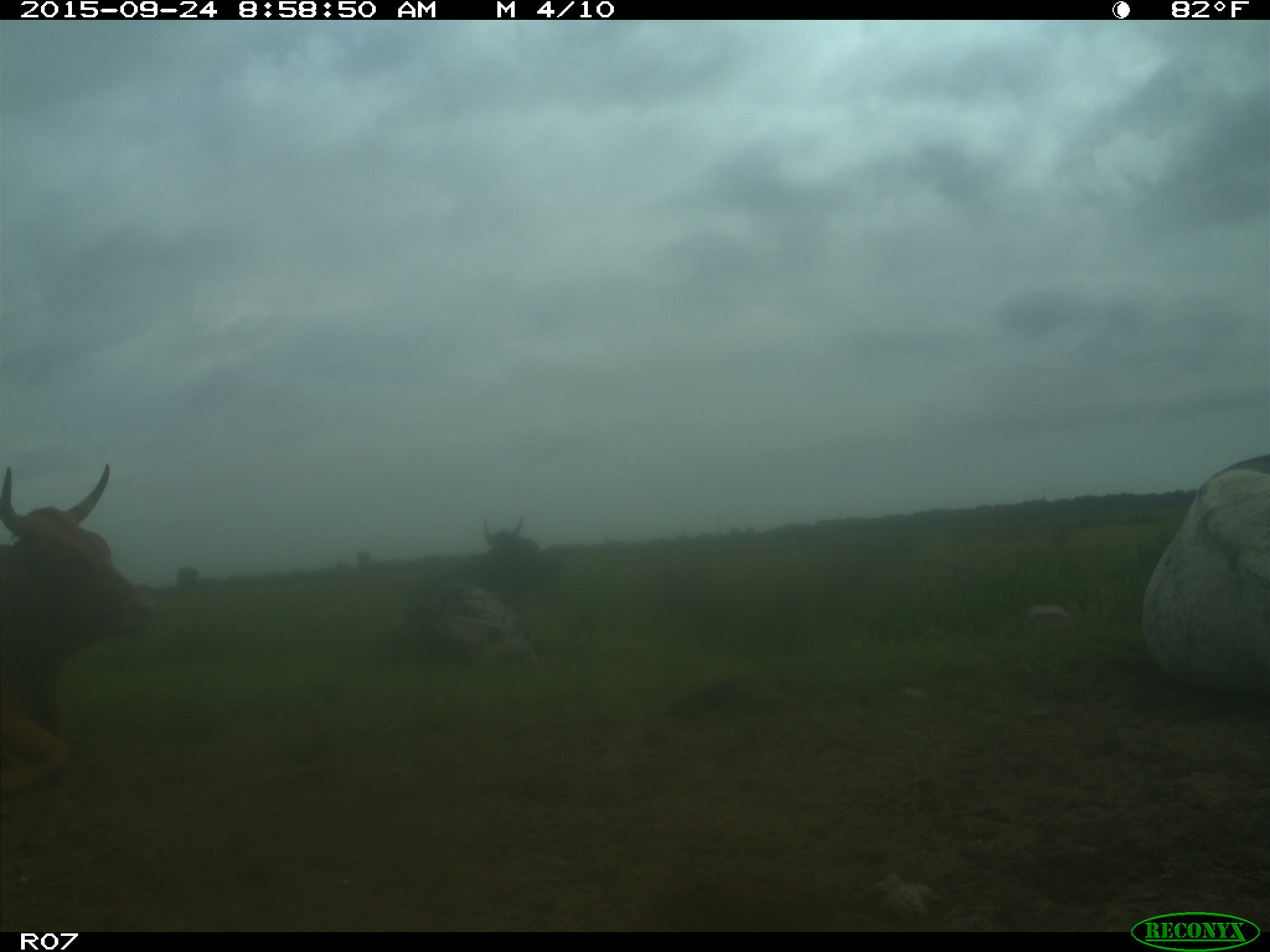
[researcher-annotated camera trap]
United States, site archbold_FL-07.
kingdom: Animalia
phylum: Chordata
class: Mammalia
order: Artiodactyla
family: Bovidae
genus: Bos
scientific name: Bos taurus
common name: domestic cow